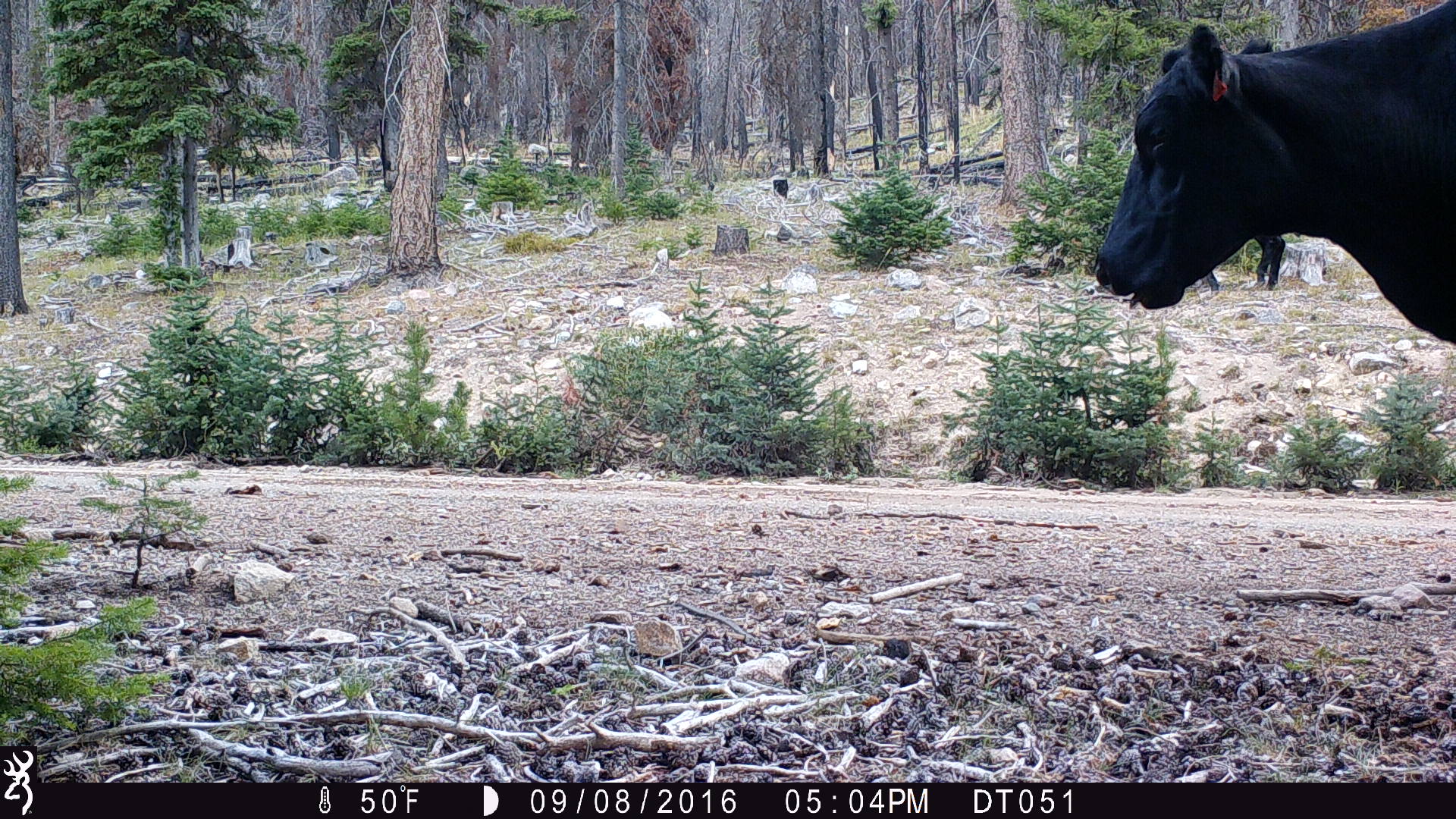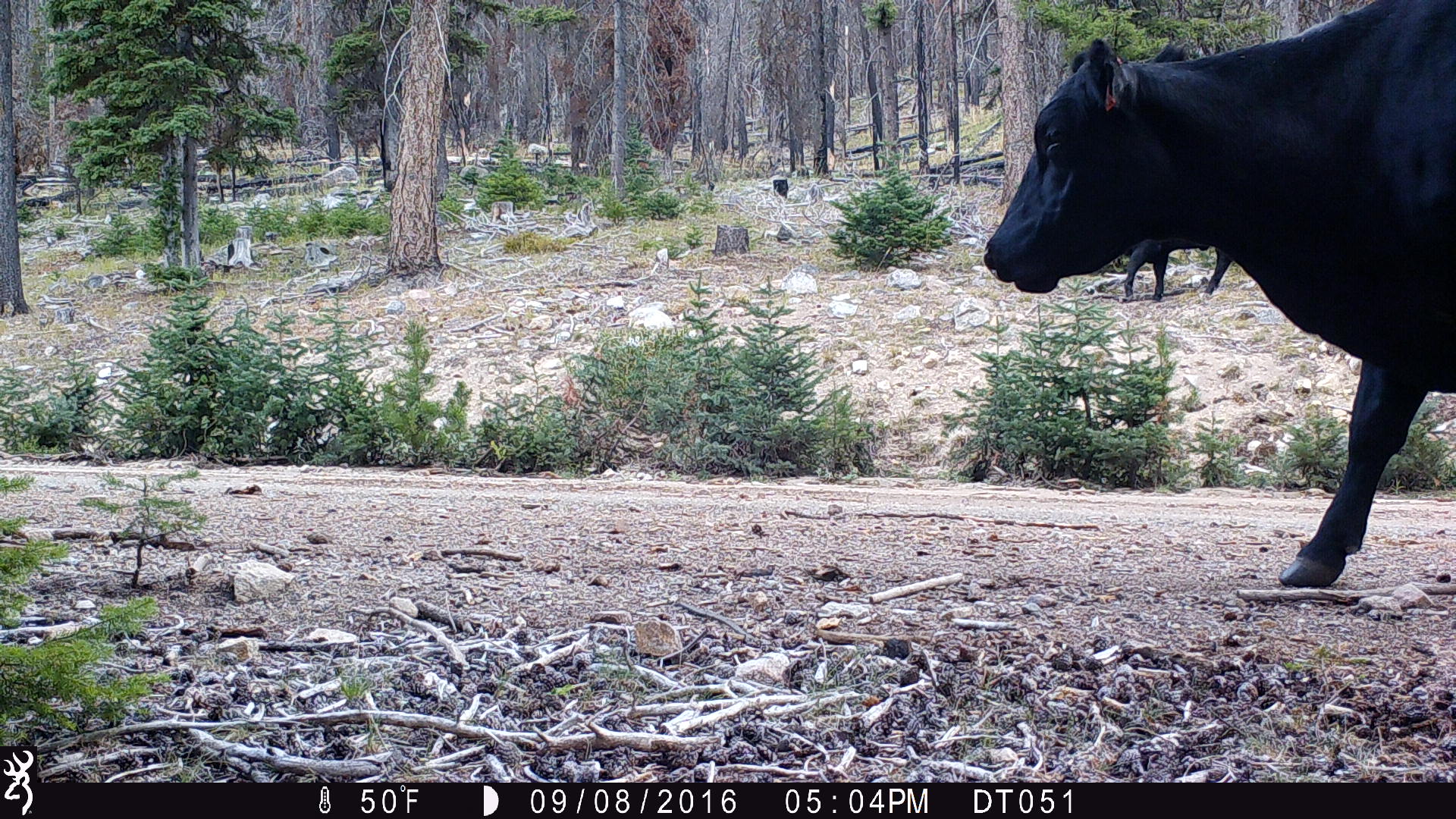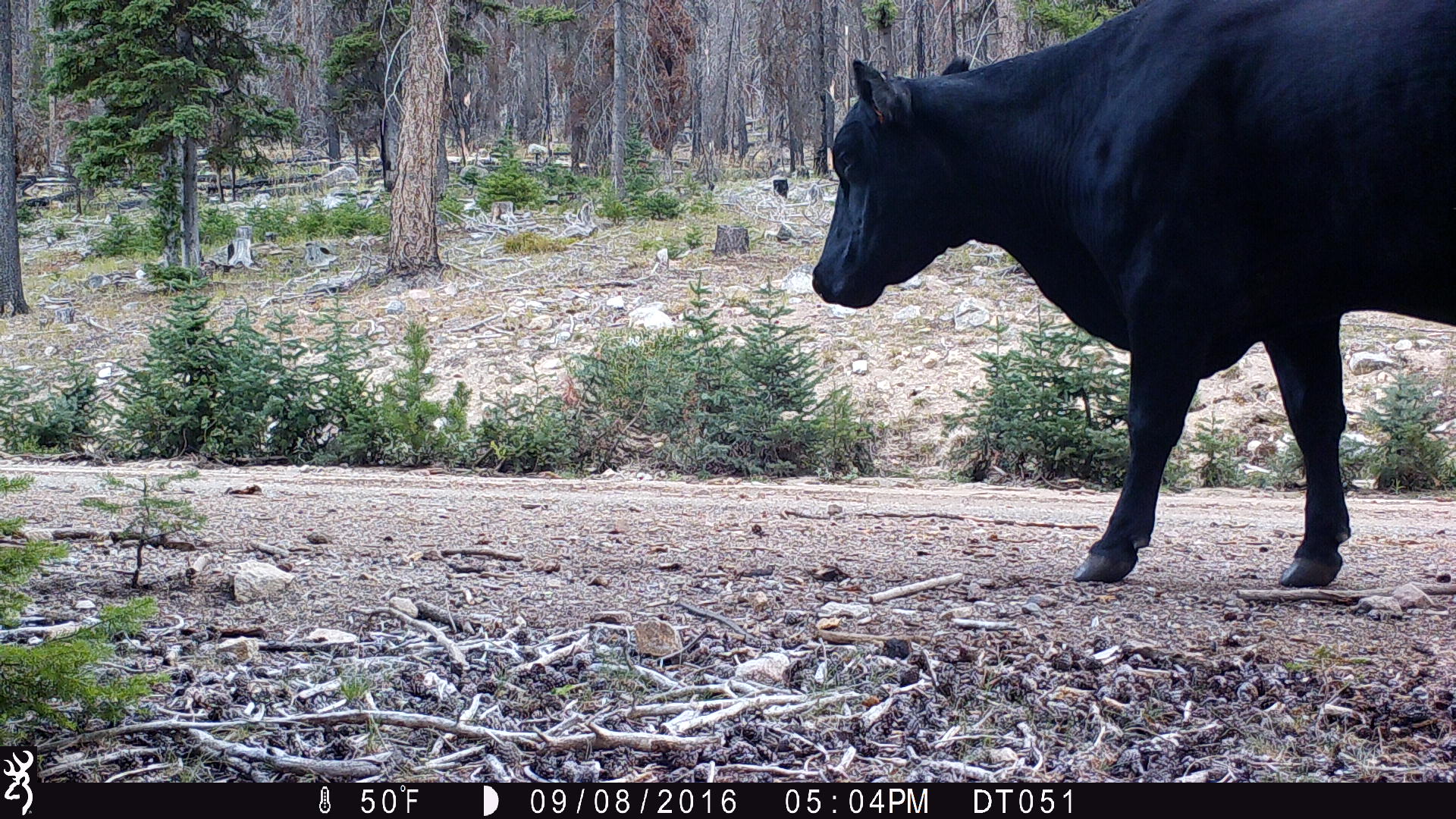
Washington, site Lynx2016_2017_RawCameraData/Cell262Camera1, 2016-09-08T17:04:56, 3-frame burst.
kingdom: Animalia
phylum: Chordata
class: Mammalia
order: Artiodactyla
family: Bovidae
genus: Bos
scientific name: Bos taurus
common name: domestic cattle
Domestic cattle (Bos taurus). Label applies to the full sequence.